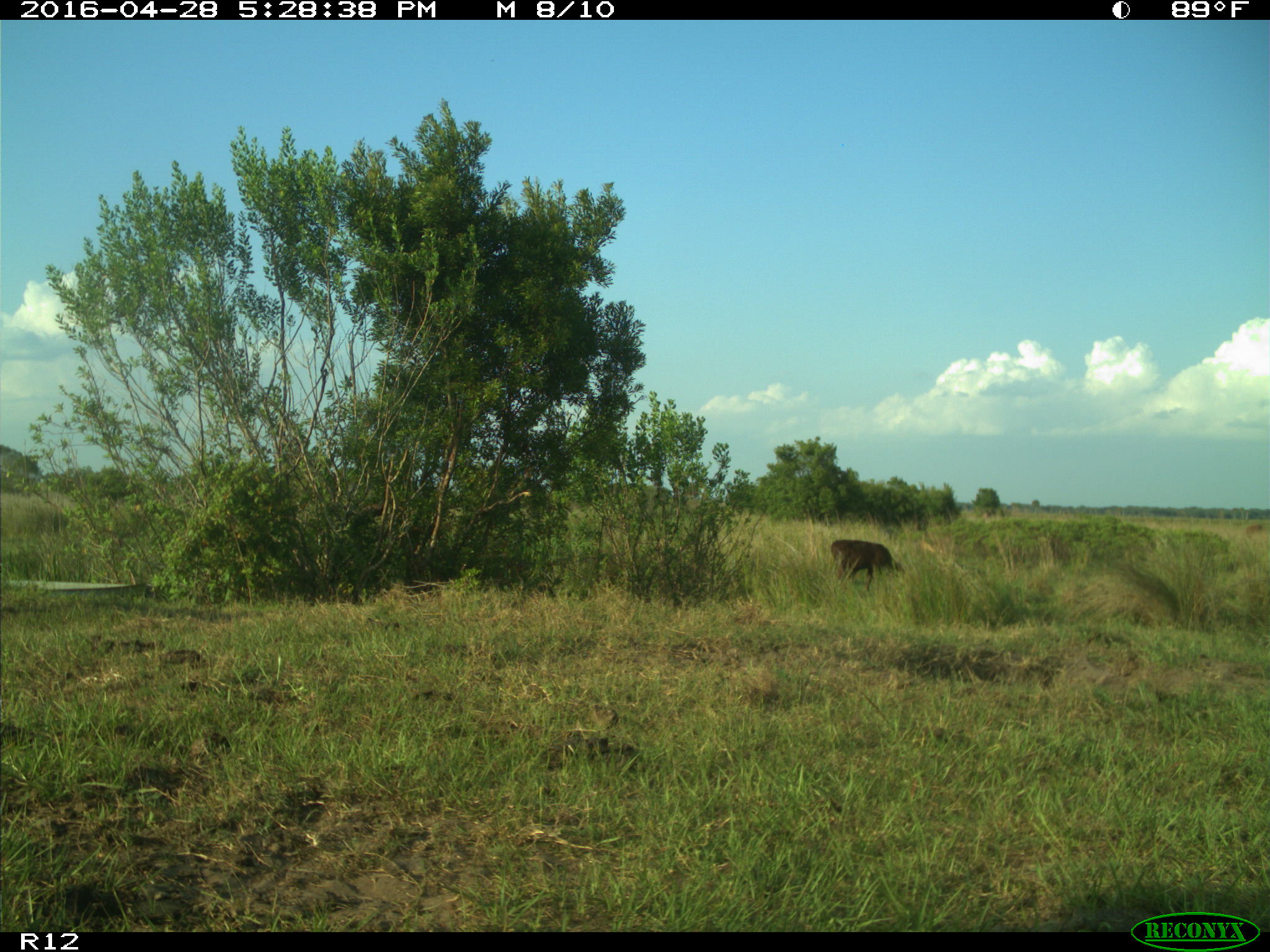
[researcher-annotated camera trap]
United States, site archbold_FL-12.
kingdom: Animalia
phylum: Chordata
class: Mammalia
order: Artiodactyla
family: Bovidae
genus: Bos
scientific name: Bos taurus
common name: domestic cow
Bos taurus (domestic cow).